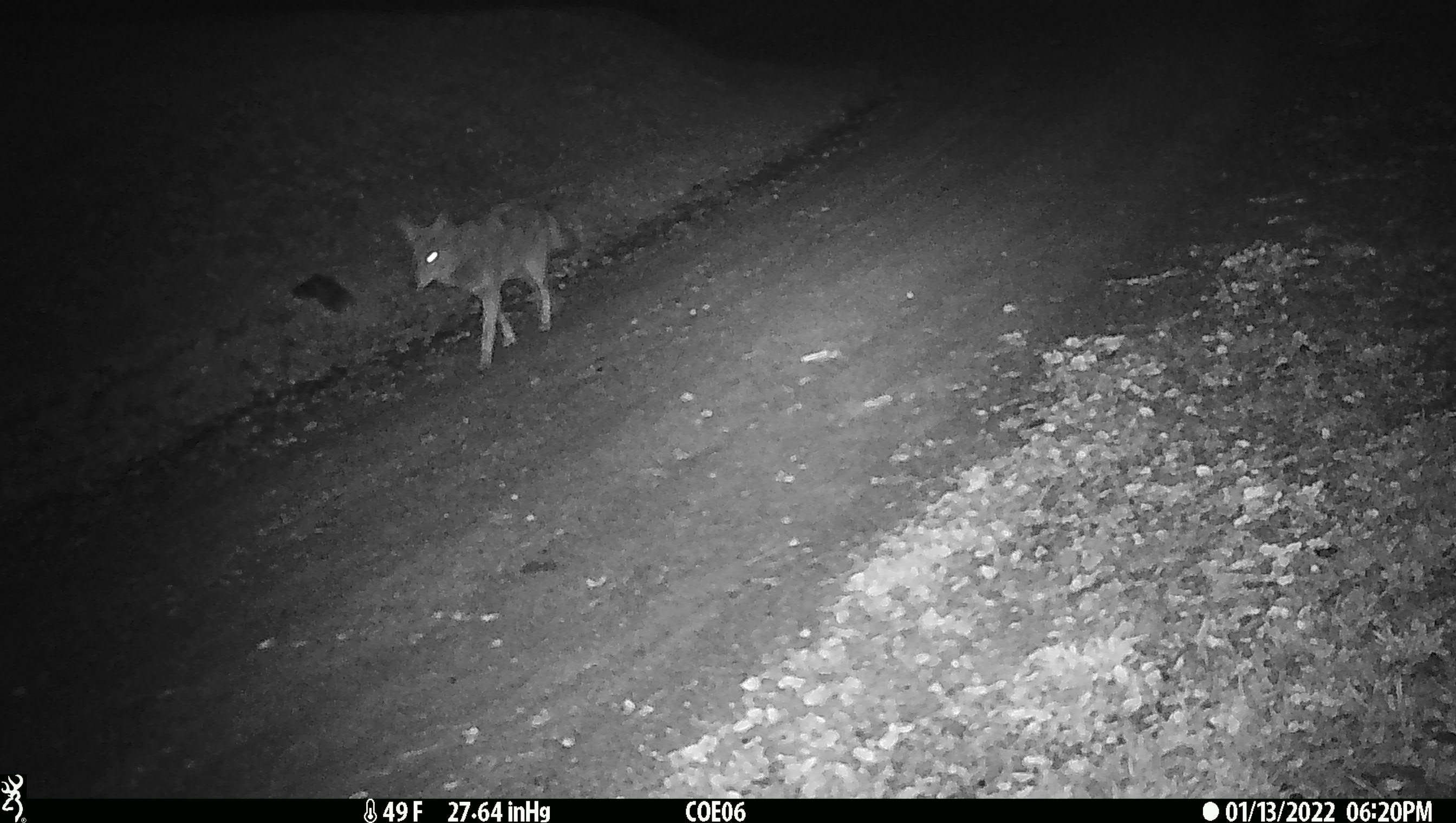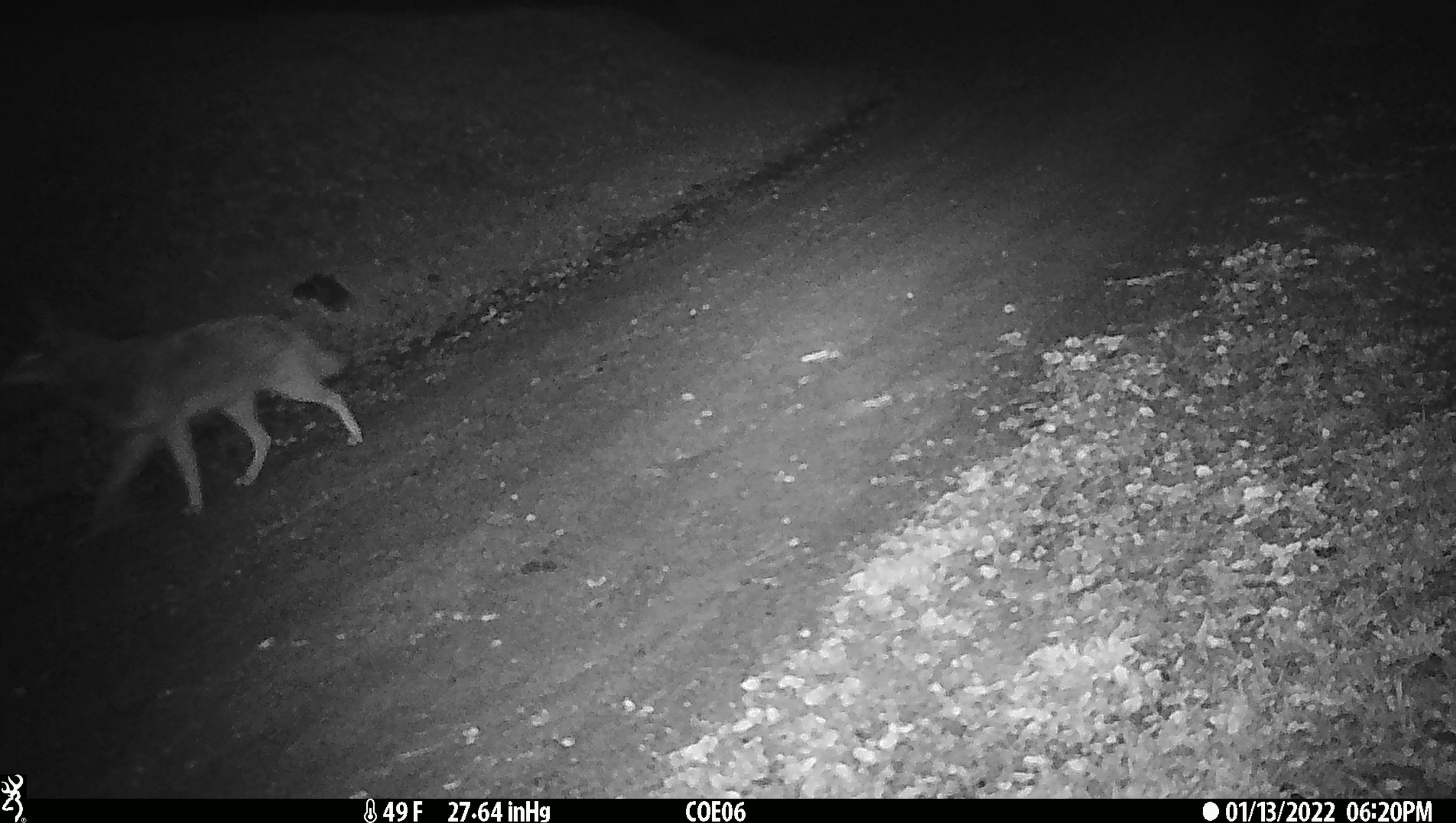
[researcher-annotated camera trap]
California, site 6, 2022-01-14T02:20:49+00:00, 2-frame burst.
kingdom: Animalia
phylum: Chordata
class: Mammalia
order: Carnivora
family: Canidae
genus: Canis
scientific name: Canis latrans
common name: coyote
Coyote (Canis latrans).